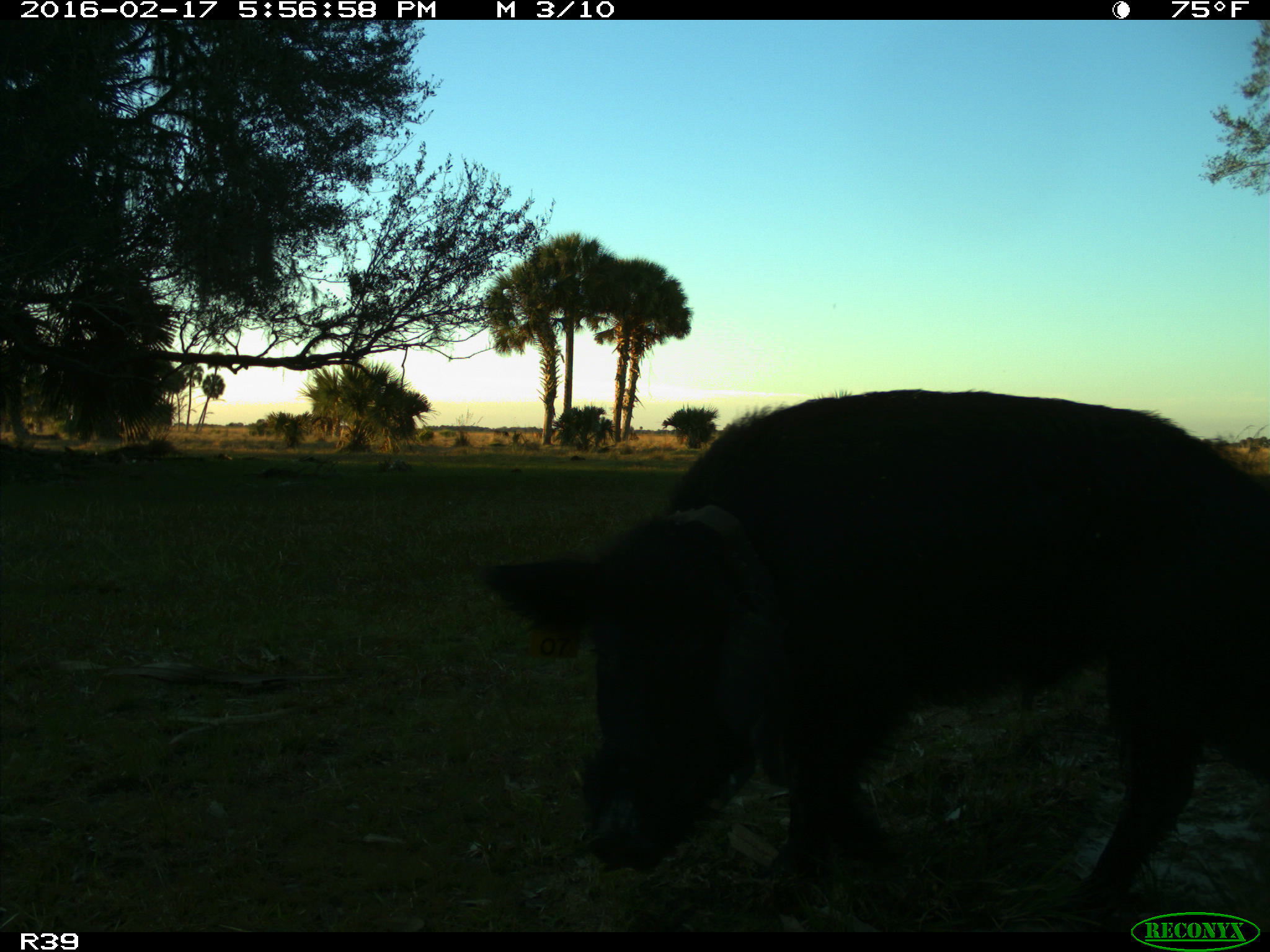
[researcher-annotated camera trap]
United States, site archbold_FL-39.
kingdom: Animalia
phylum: Chordata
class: Mammalia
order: Artiodactyla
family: Suidae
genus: Sus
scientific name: Sus scrofa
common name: wild boar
Sus scrofa (wild boar).